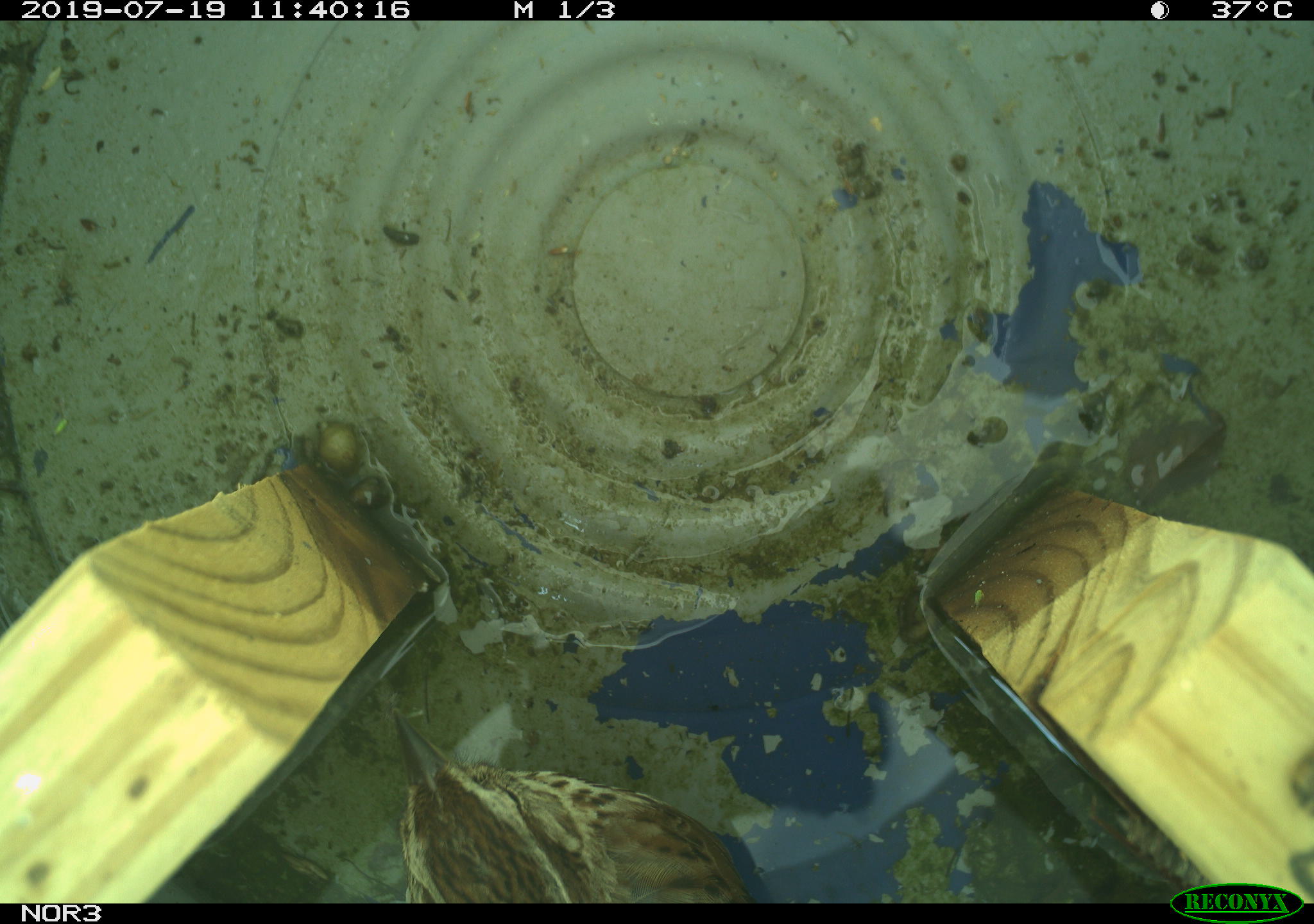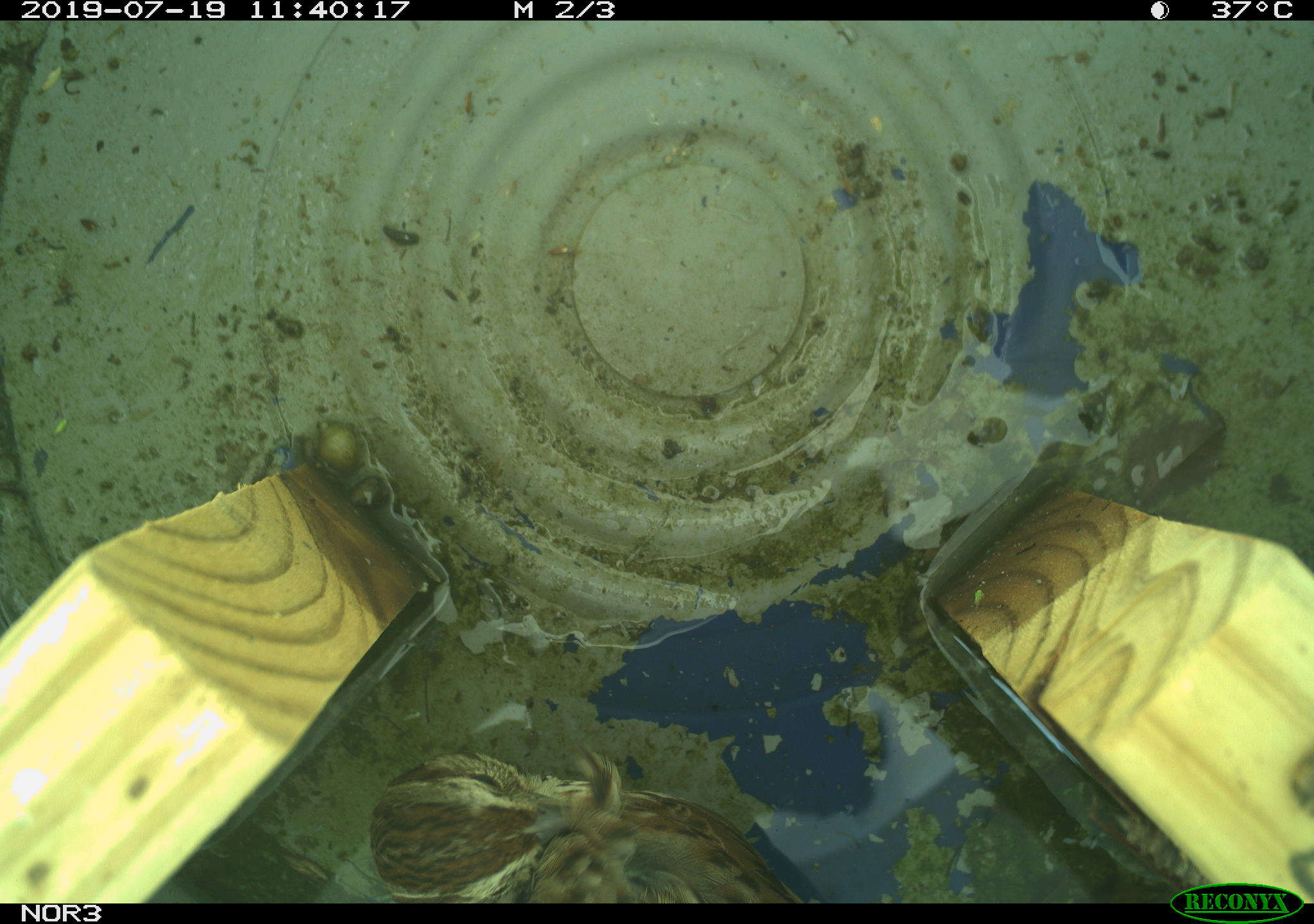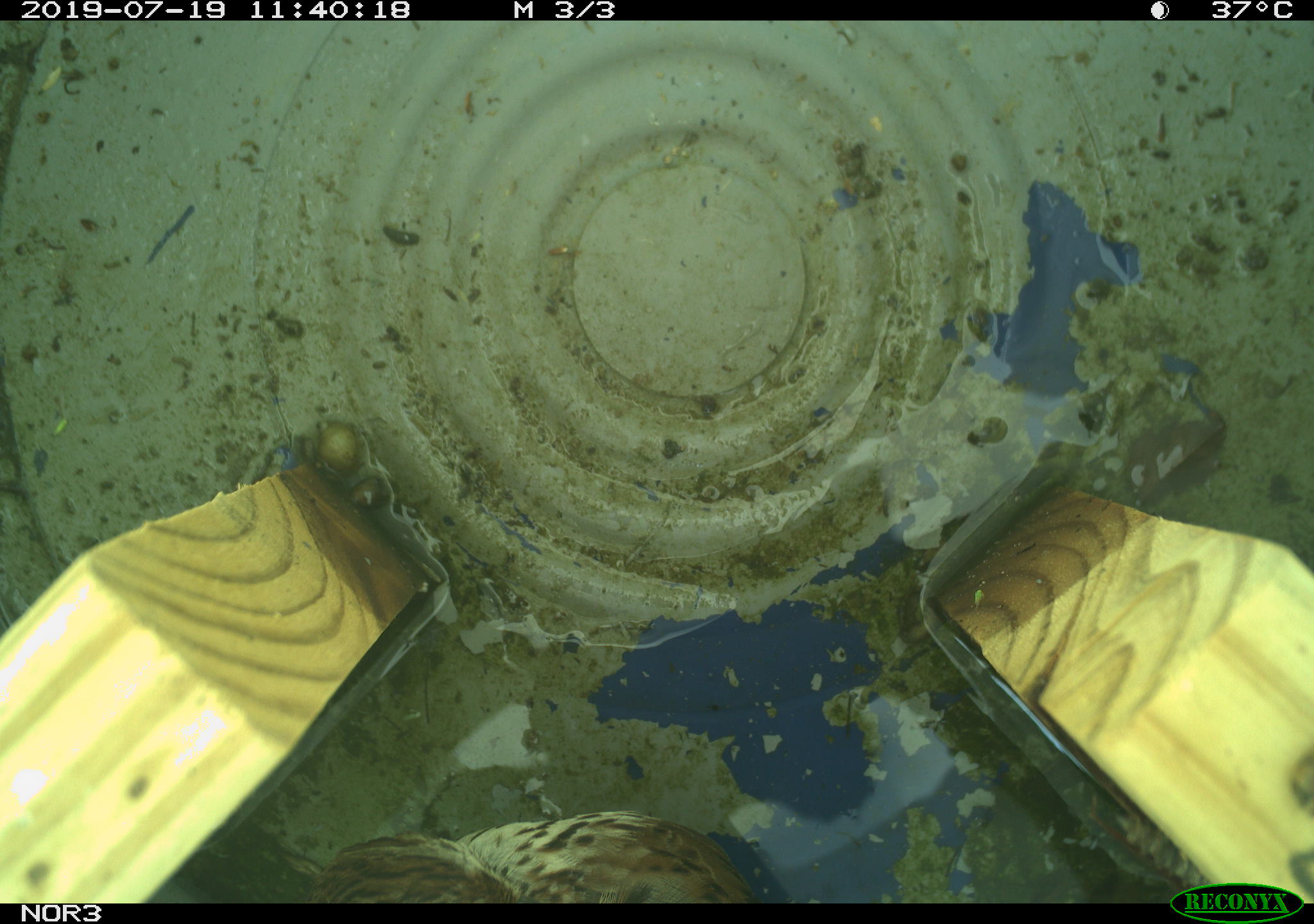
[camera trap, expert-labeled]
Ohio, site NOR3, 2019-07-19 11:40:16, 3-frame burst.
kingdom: Animalia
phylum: Chordata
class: Aves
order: Passeriformes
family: Passerellidae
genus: Melospiza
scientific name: Melospiza melodia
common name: song sparrow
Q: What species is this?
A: Song sparrow (Melospiza melodia).